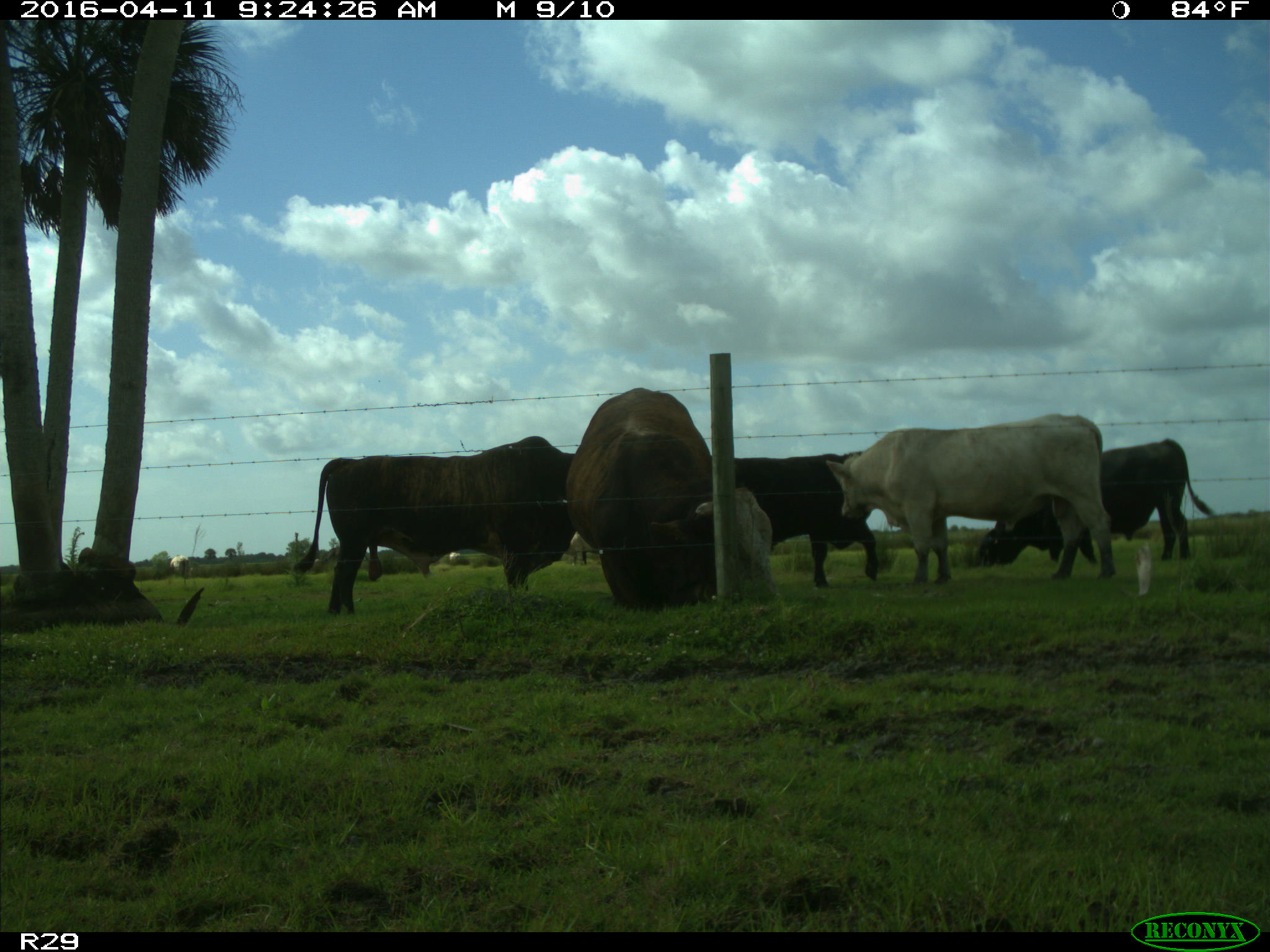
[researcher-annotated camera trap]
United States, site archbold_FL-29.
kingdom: Animalia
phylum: Chordata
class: Mammalia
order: Artiodactyla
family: Bovidae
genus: Bos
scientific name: Bos taurus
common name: domestic cow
Bos taurus (domestic cow).